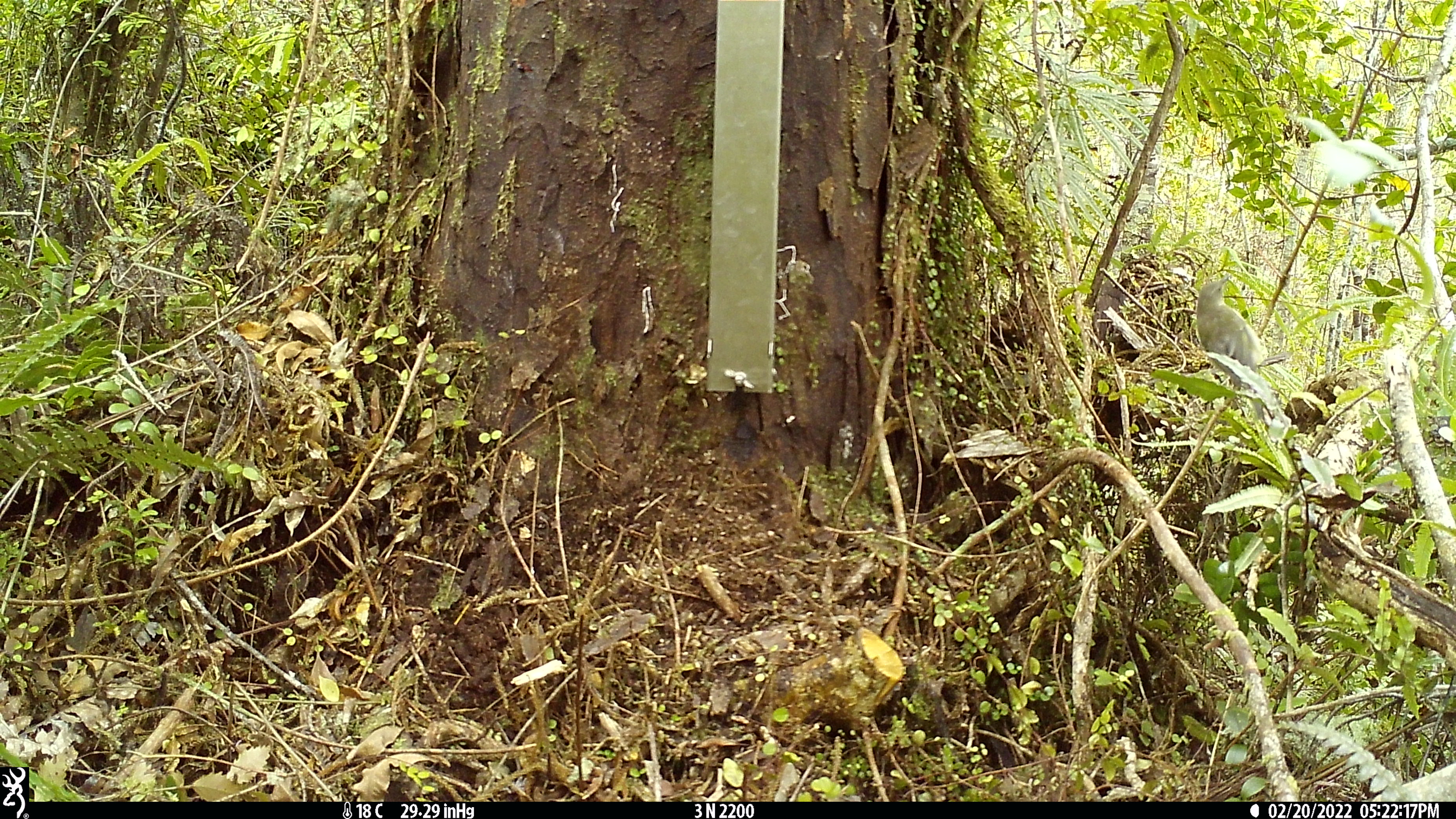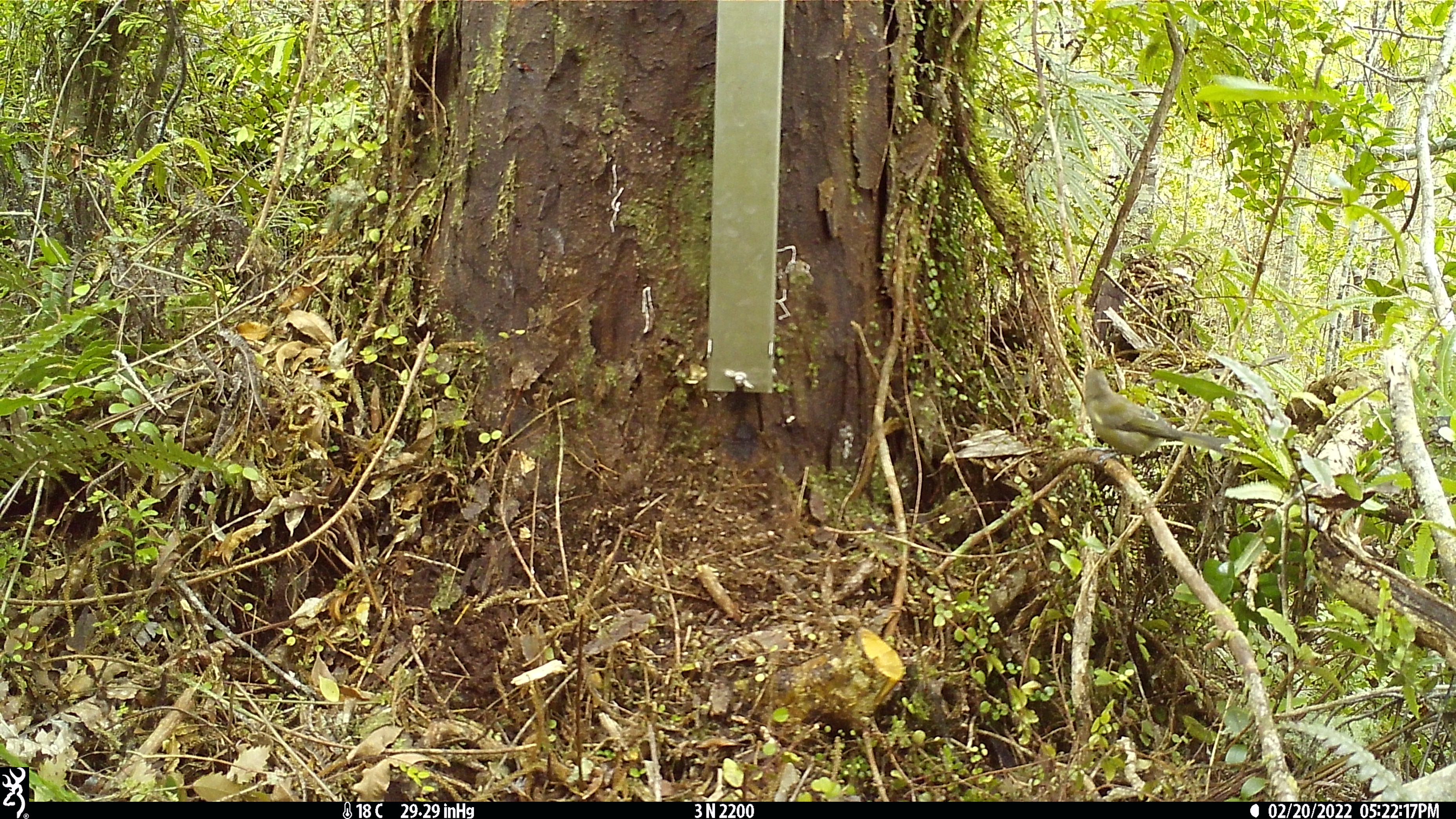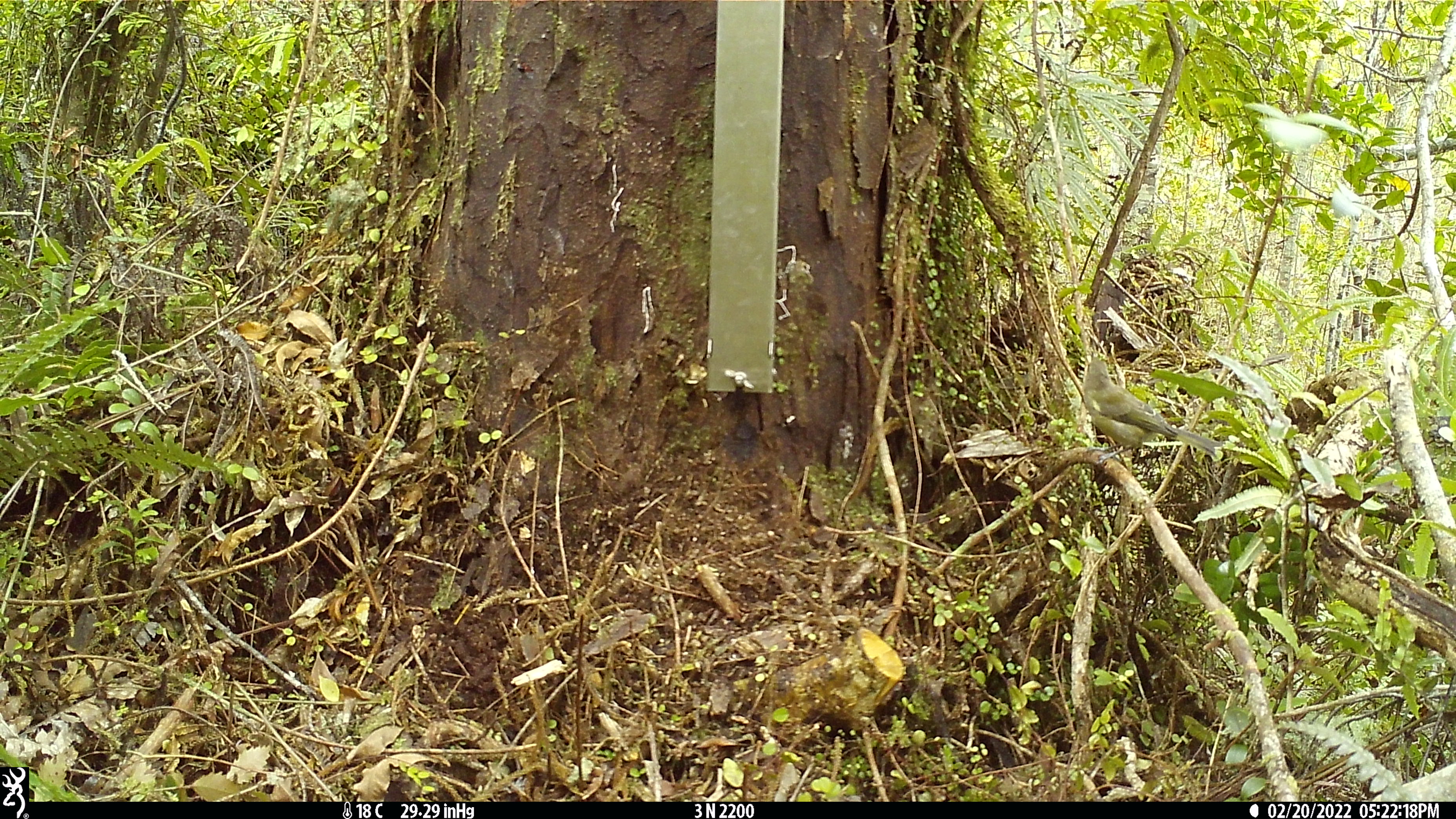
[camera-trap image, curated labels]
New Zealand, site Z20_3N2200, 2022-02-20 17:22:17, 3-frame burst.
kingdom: Animalia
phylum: Chordata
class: Aves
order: Passeriformes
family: Meliphagidae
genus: Anthornis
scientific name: Anthornis melanura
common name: new zealand bellbird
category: bellbird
Bellbird (new zealand bellbird) (Anthornis melanura).